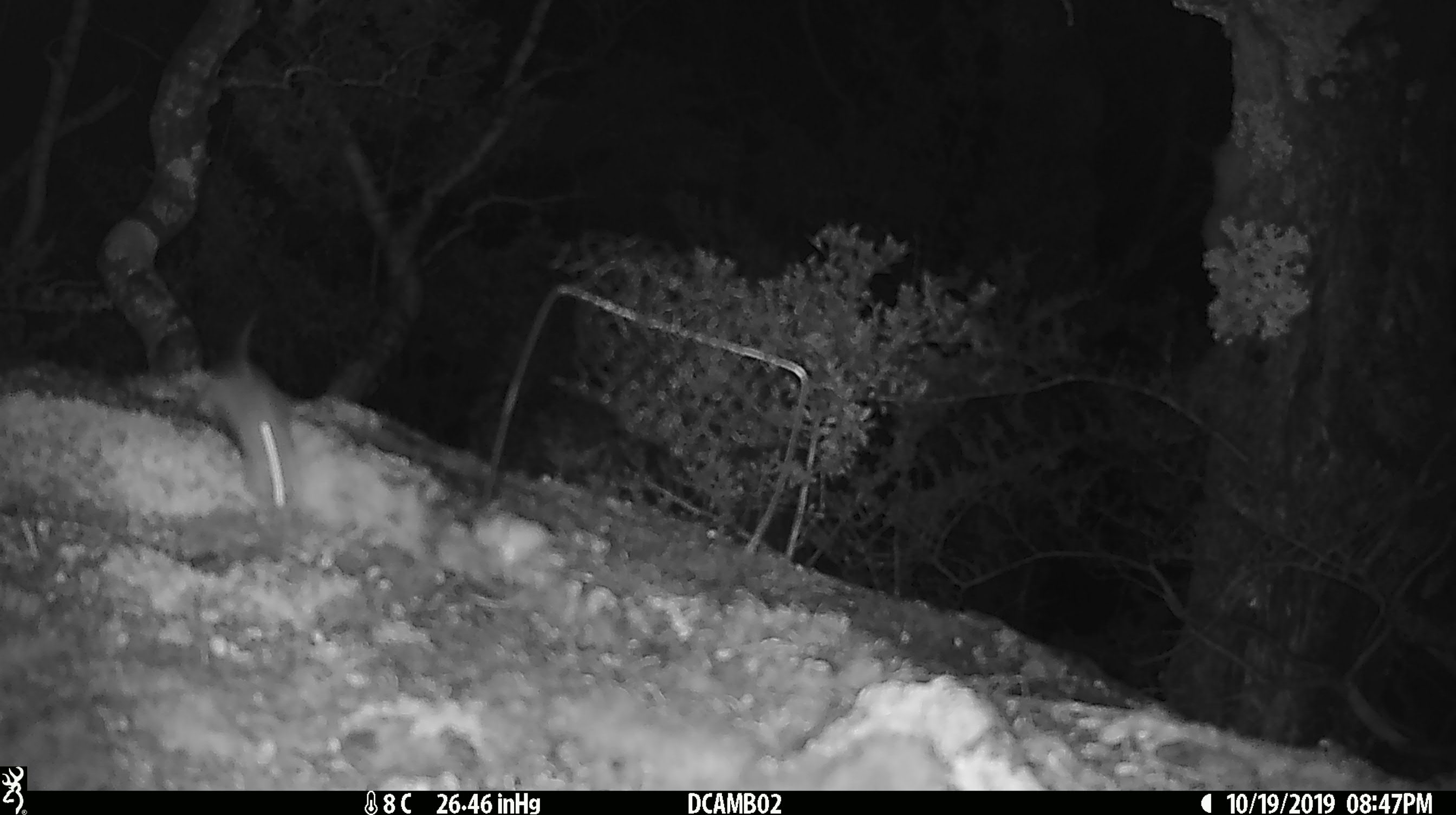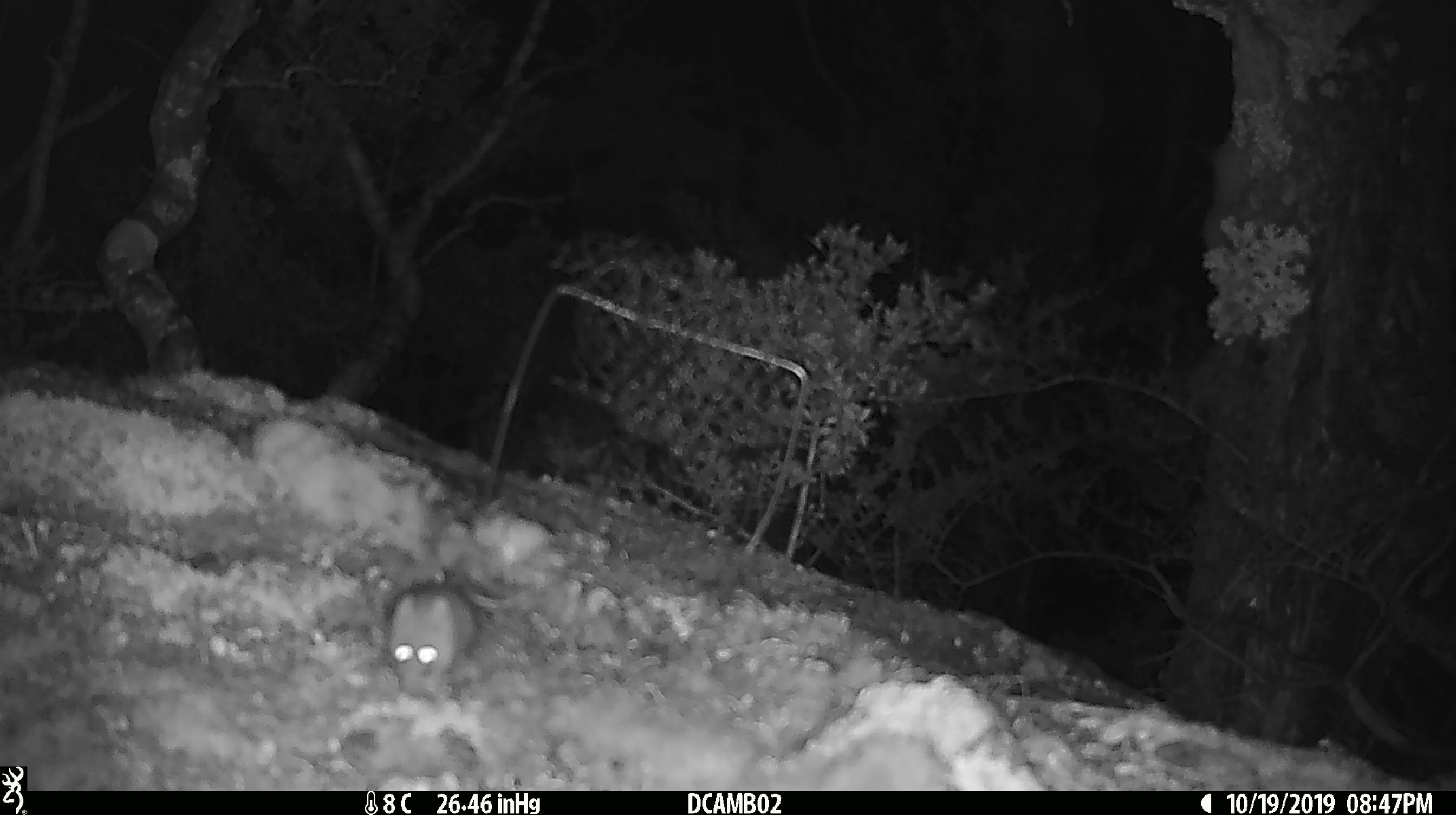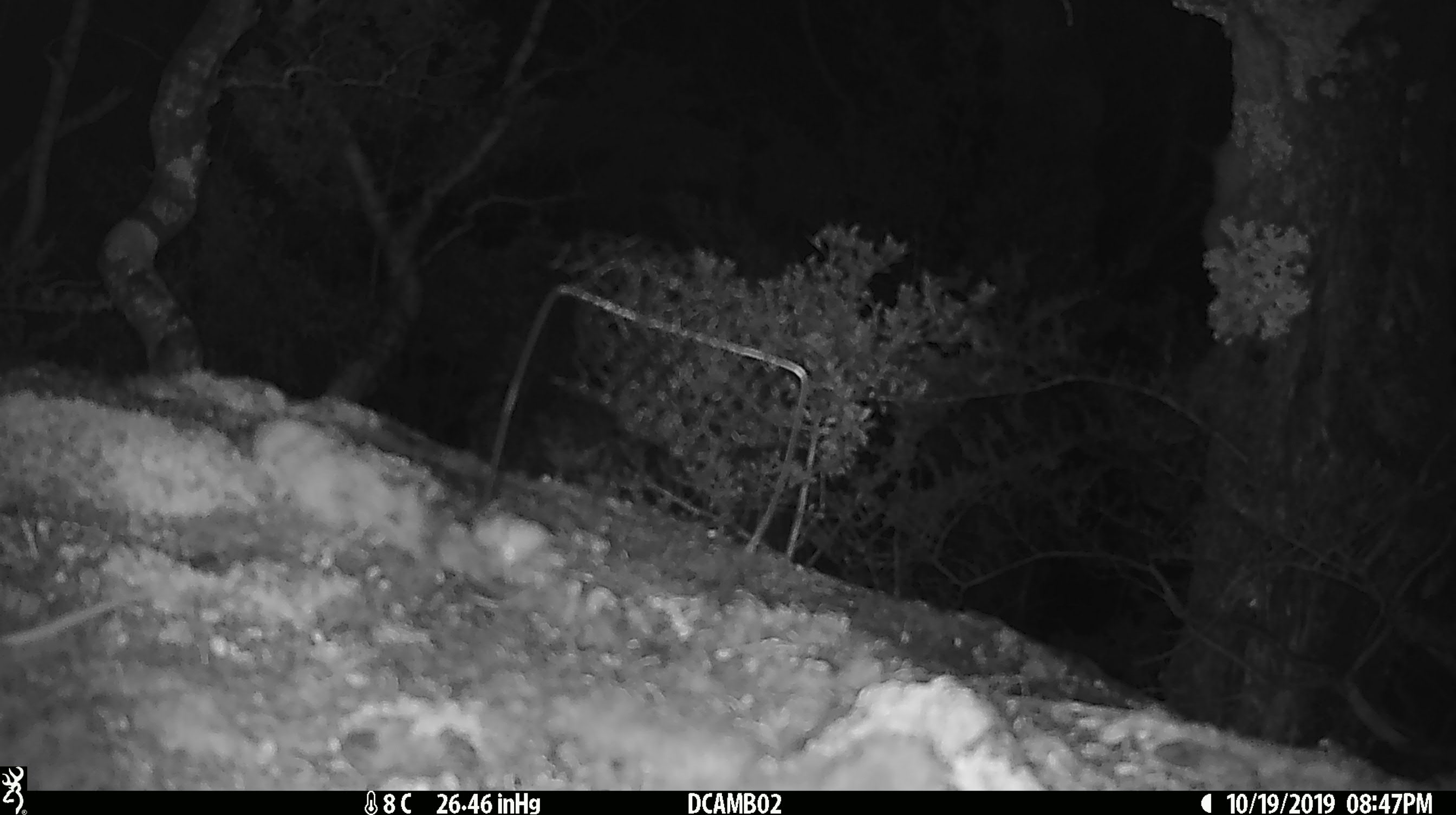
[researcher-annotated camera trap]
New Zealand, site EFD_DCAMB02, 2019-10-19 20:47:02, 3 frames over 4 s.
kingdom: Animalia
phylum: Chordata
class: Mammalia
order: Rodentia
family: Muridae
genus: Mus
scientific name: Mus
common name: mouse